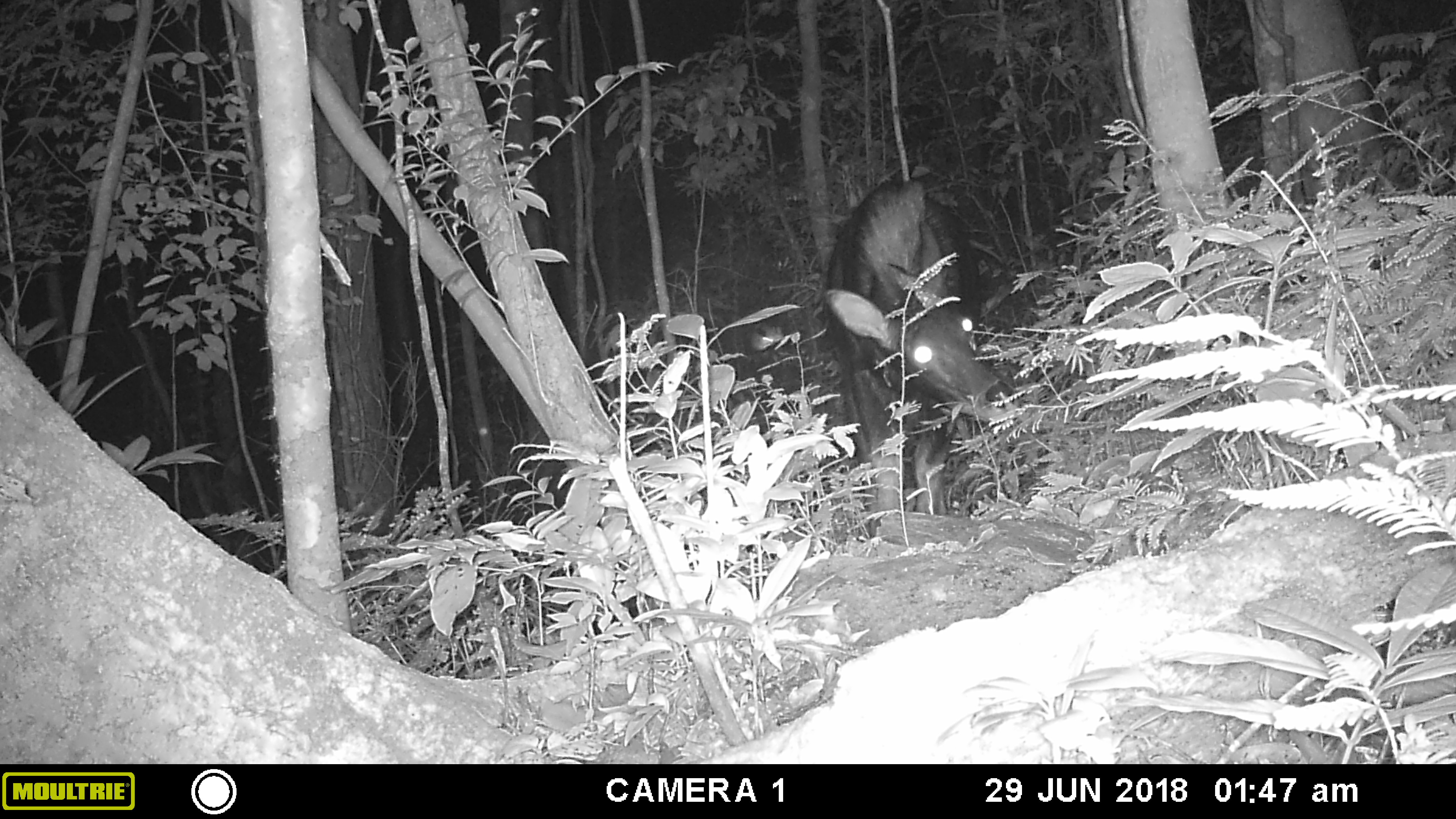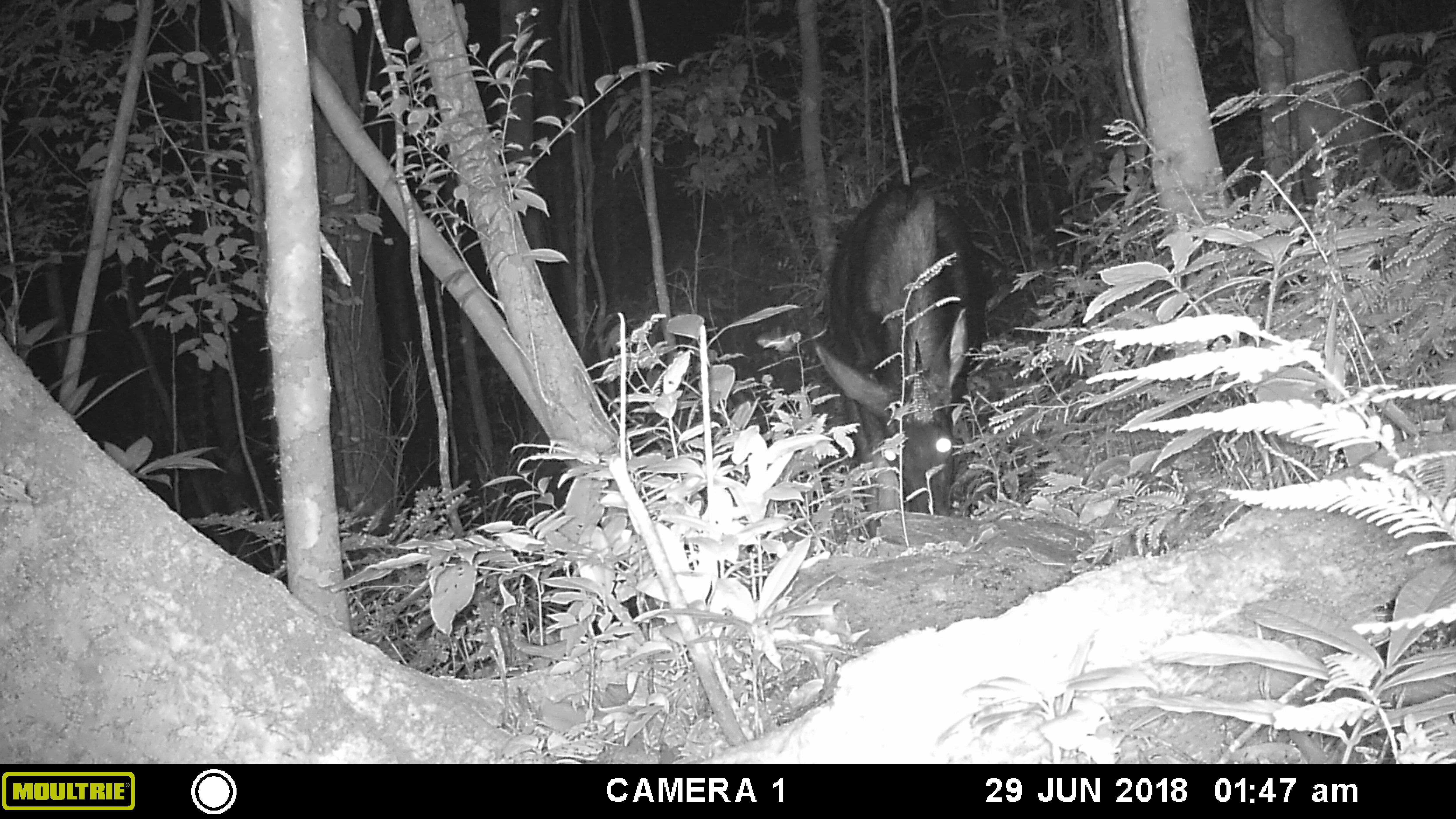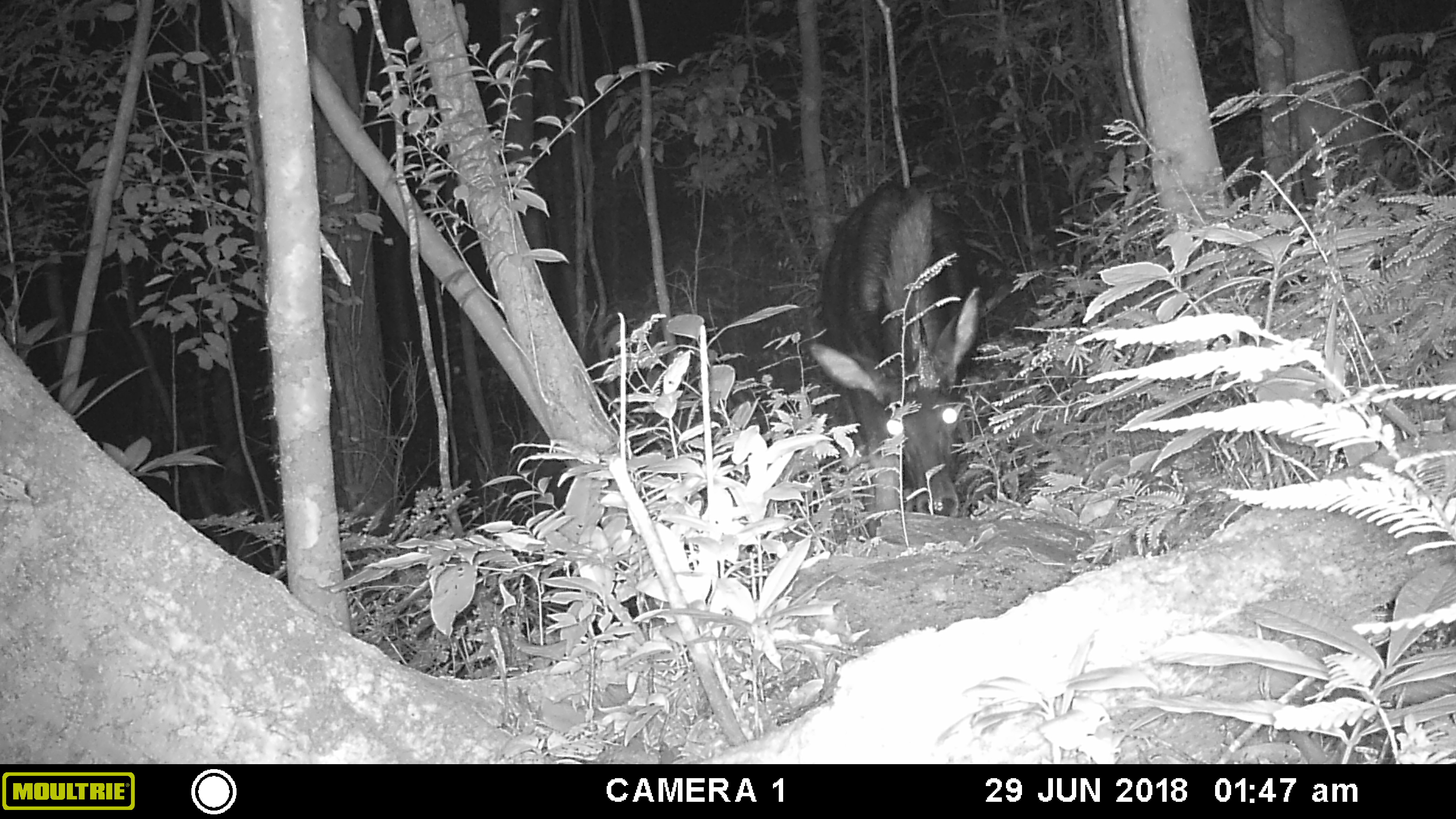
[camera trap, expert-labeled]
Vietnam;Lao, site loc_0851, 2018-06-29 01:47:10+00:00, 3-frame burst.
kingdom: Animalia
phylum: Chordata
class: Mammalia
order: Artiodactyla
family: Bovidae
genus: Capricornis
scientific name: Capricornis sumatraensis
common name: chinese serow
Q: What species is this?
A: Chinese serow (Capricornis sumatraensis).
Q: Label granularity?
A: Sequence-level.